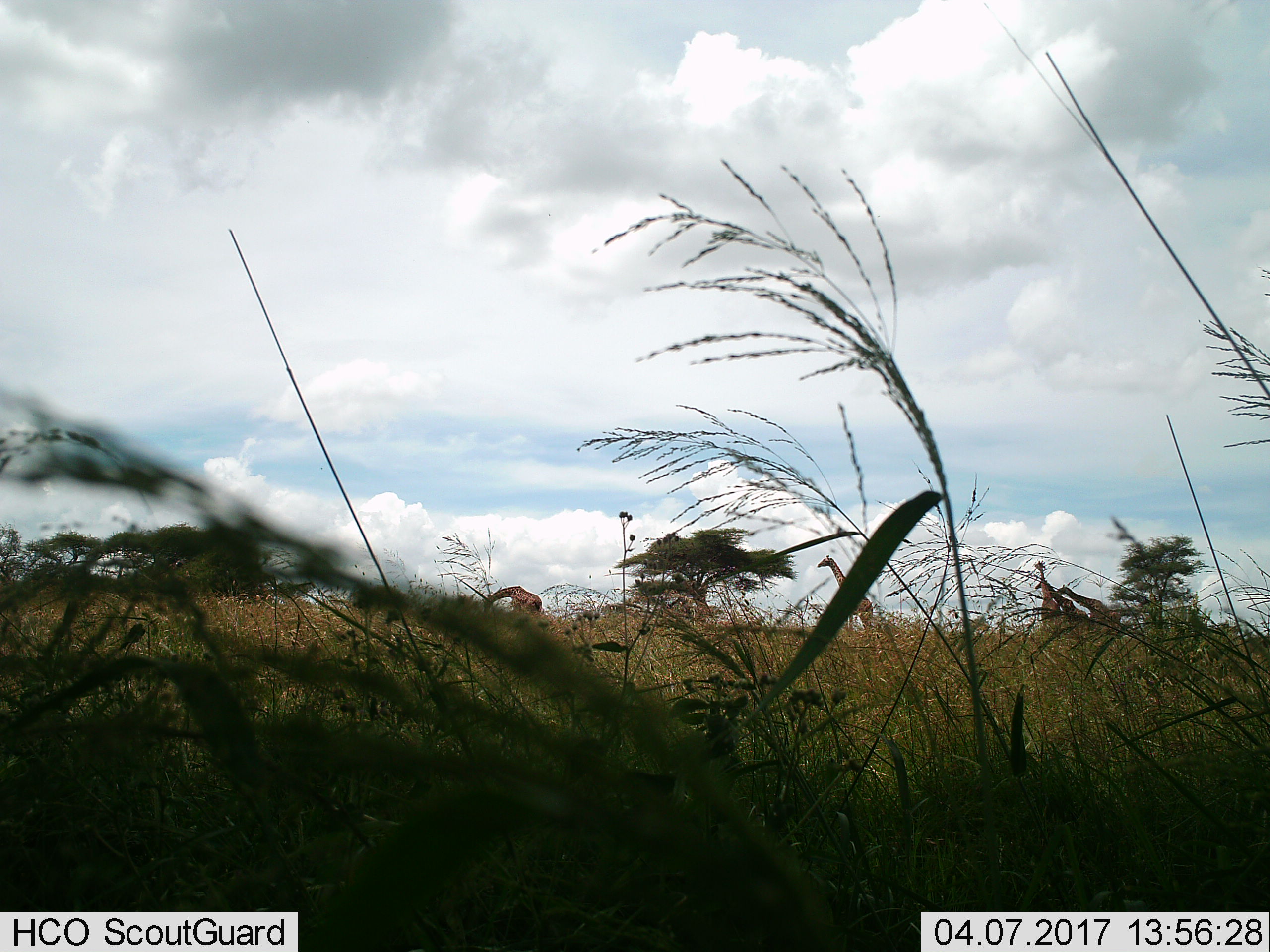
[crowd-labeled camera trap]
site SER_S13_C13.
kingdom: Animalia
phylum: Chordata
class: Mammalia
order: Artiodactyla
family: Giraffidae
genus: Giraffa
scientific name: Giraffa camelopardalis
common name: giraffe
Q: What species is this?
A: Giraffe (Giraffa camelopardalis).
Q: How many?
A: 5.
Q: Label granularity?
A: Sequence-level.